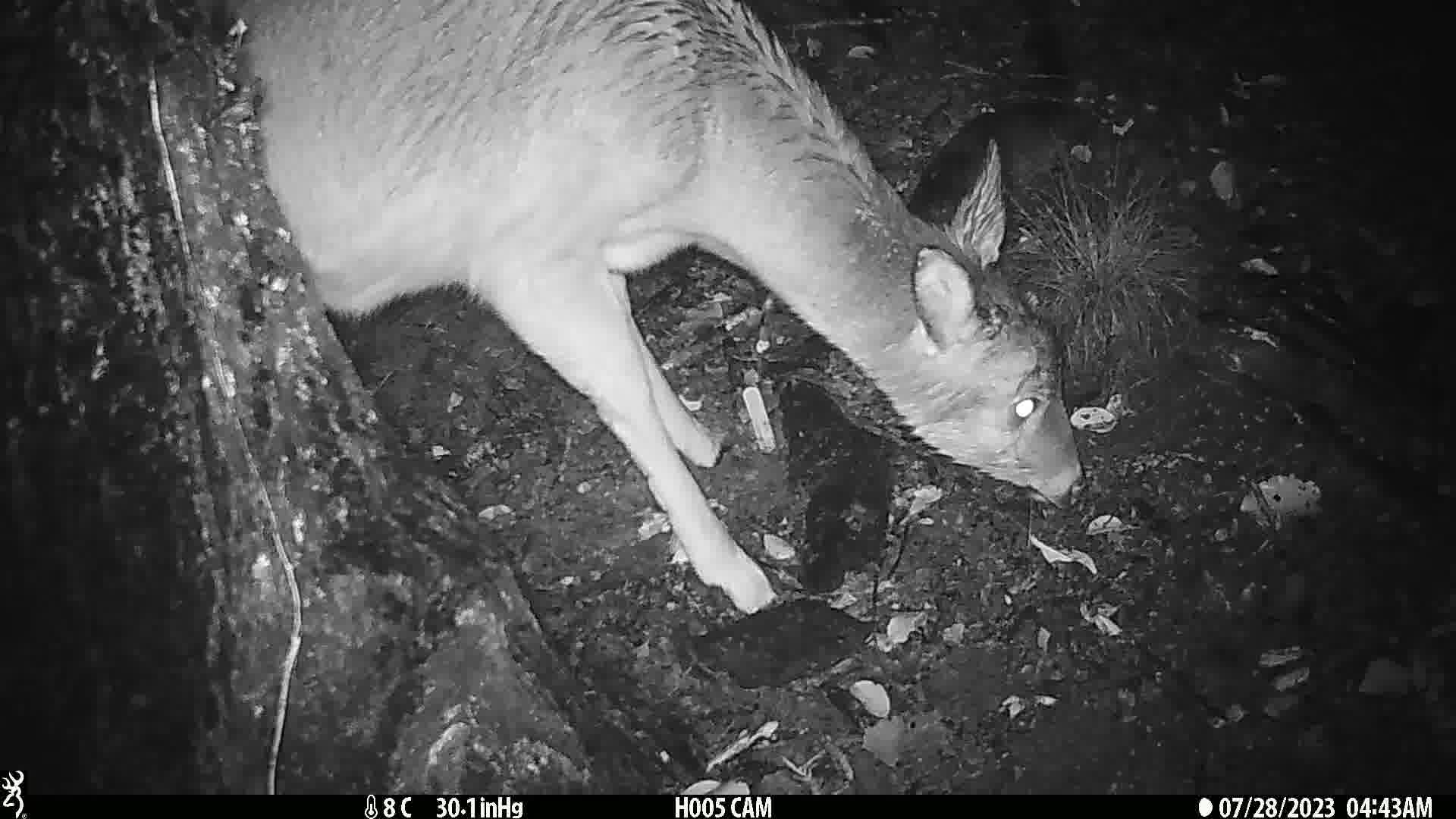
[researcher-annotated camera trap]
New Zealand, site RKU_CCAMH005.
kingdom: Animalia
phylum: Chordata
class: Mammalia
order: Artiodactyla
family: Cervidae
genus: Odocoileus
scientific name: Odocoileus virginianus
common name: white-tailed deer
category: white tailed deer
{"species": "white tailed deer (white-tailed deer) (Odocoileus virginianus)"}